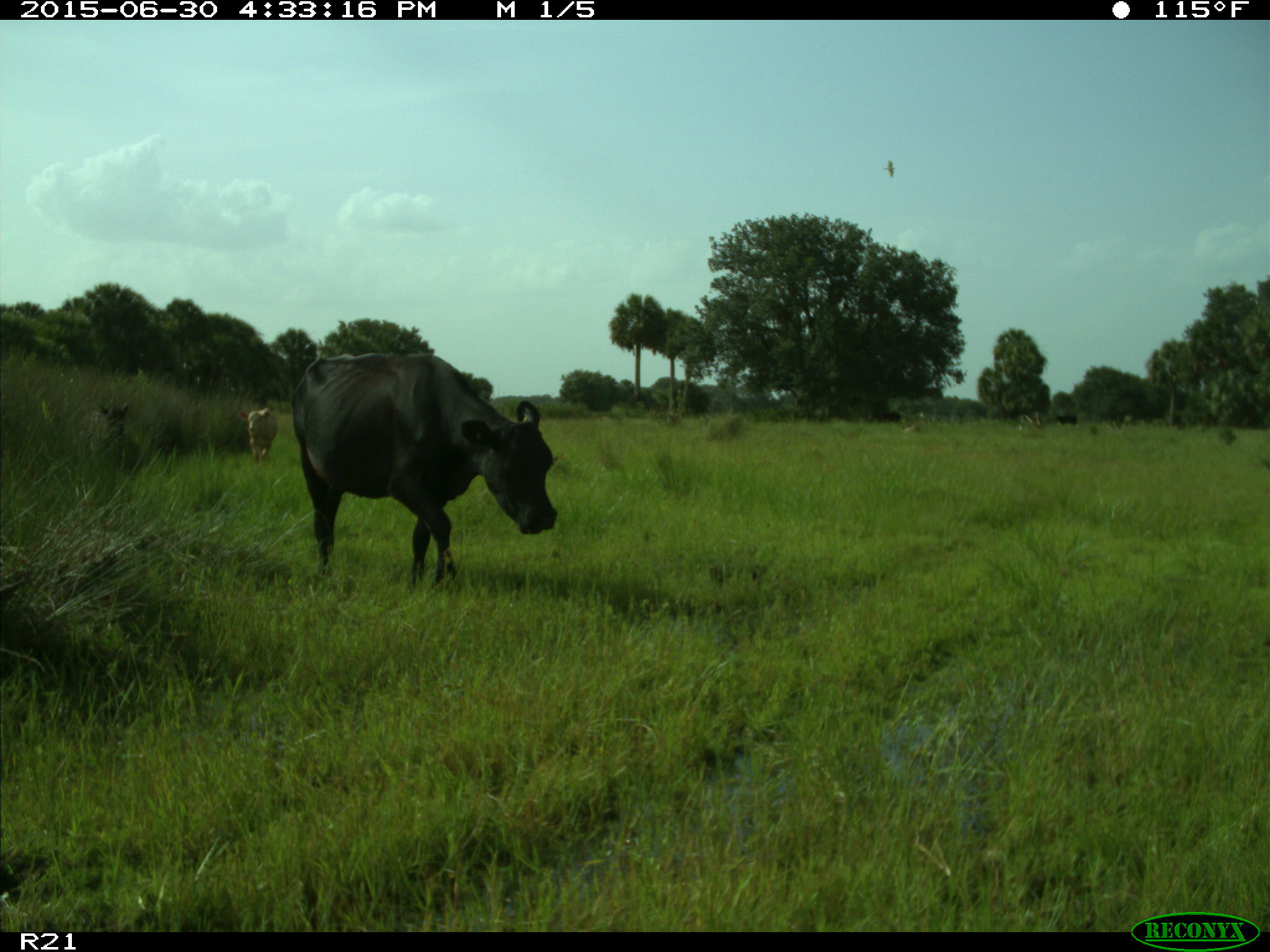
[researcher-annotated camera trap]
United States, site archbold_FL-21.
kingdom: Animalia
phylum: Chordata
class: Mammalia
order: Artiodactyla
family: Bovidae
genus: Bos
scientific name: Bos taurus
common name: domestic cow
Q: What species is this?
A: Bos taurus (domestic cow).